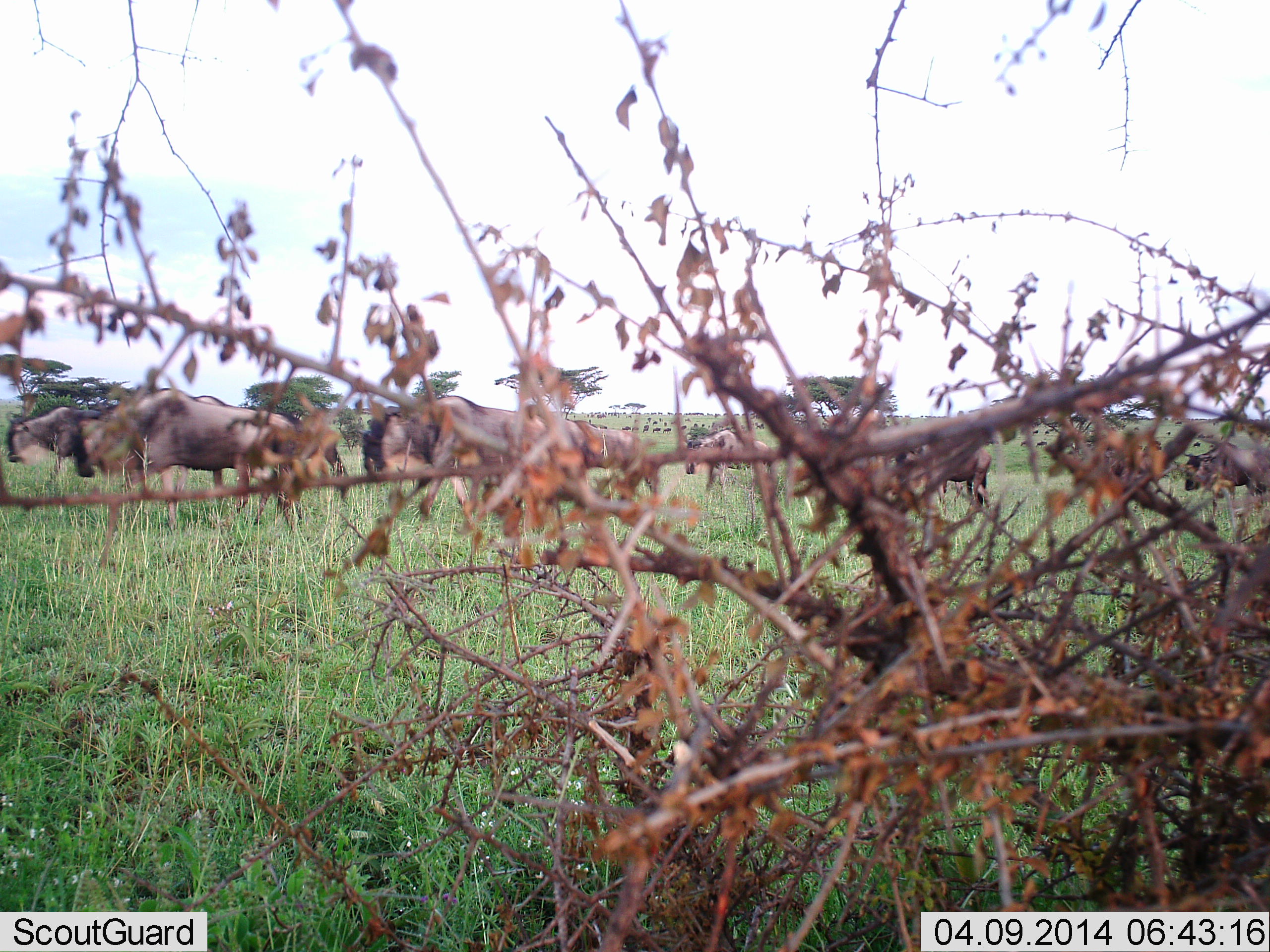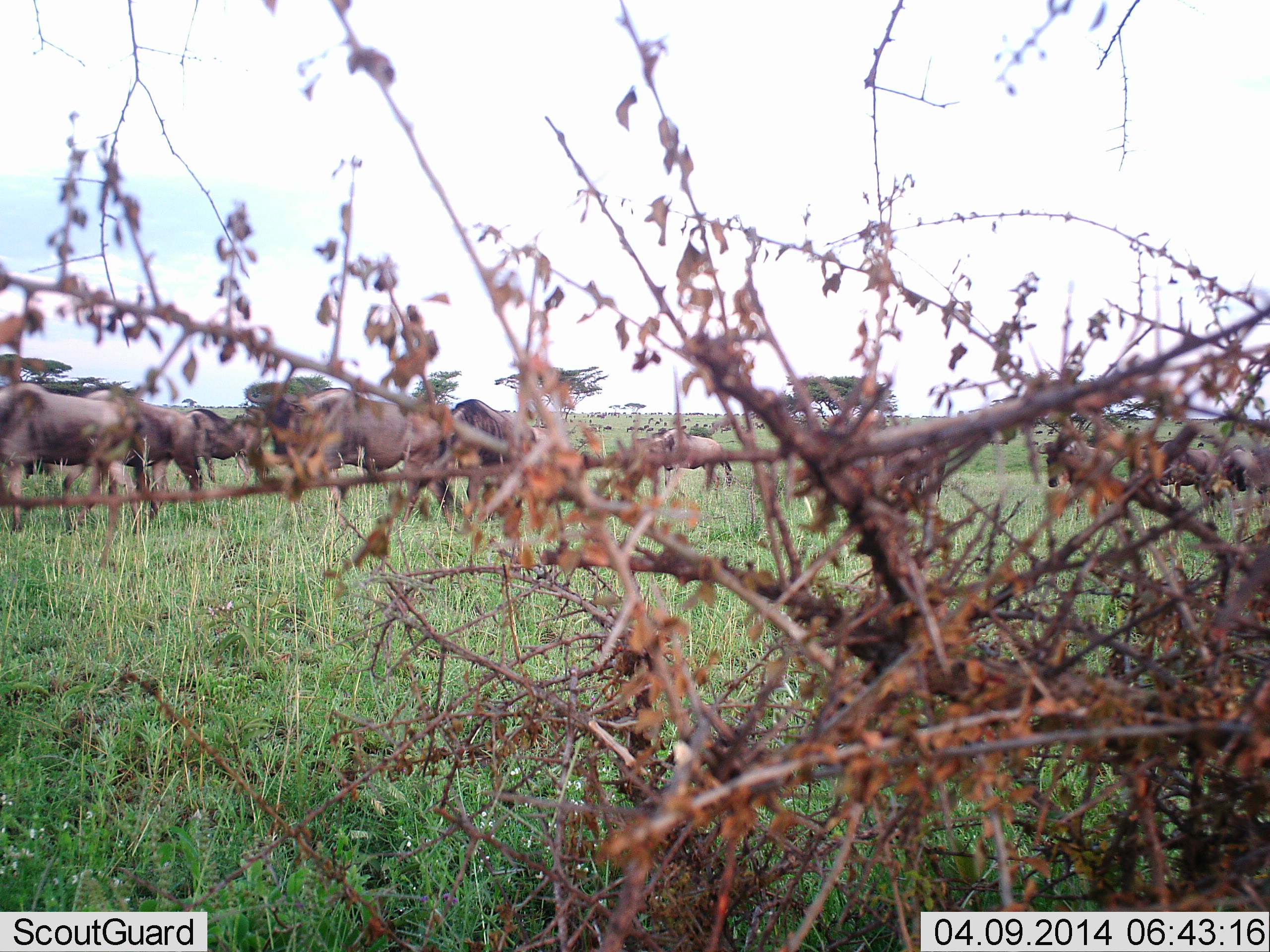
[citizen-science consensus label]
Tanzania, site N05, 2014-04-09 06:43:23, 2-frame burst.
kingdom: Animalia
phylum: Chordata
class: Mammalia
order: Artiodactyla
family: Bovidae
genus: Connochaetes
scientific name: Connochaetes taurinus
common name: blue wildebeest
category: wildebeest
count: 11-50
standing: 10%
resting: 0%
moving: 90%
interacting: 0%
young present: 0%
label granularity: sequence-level